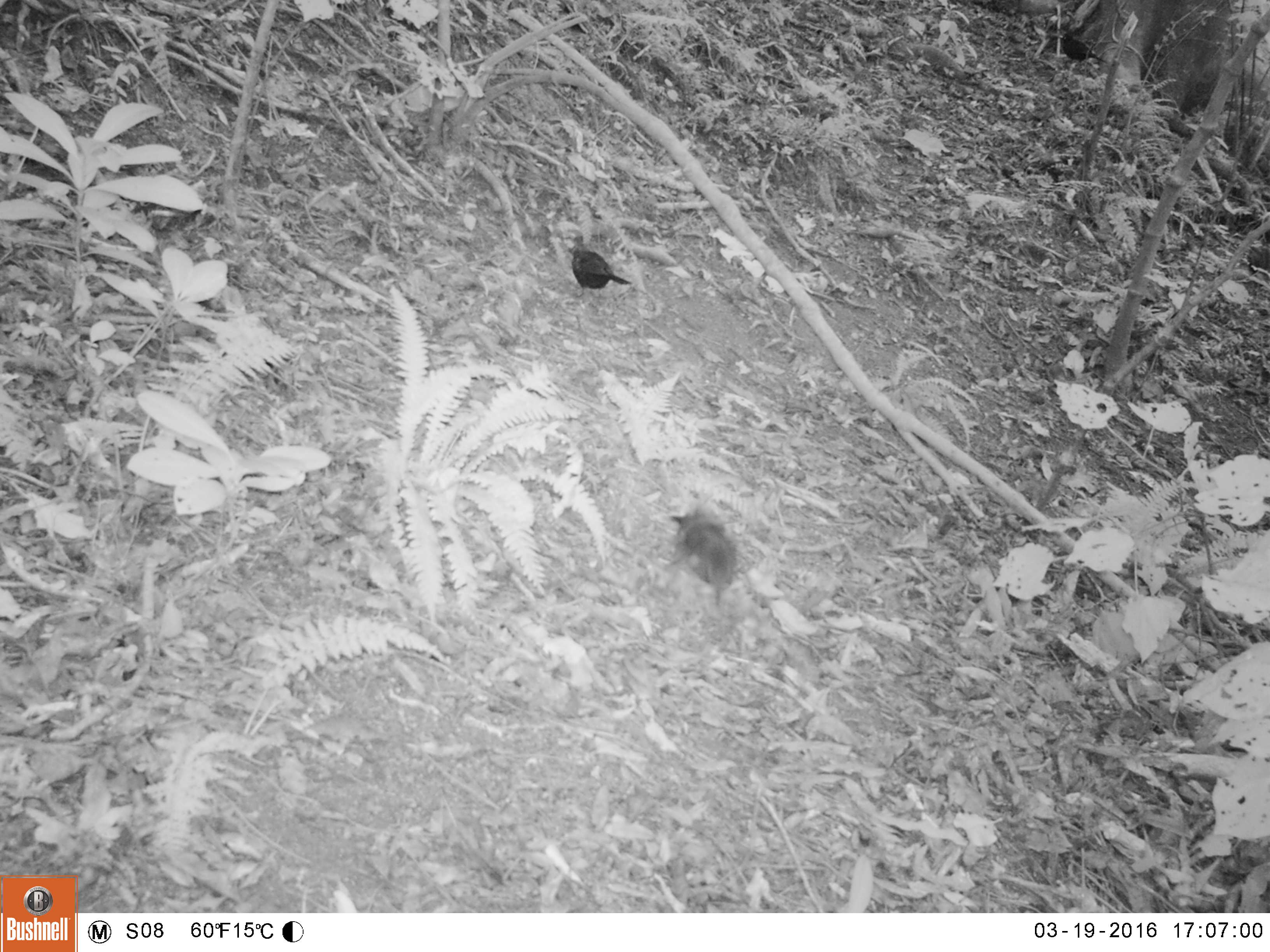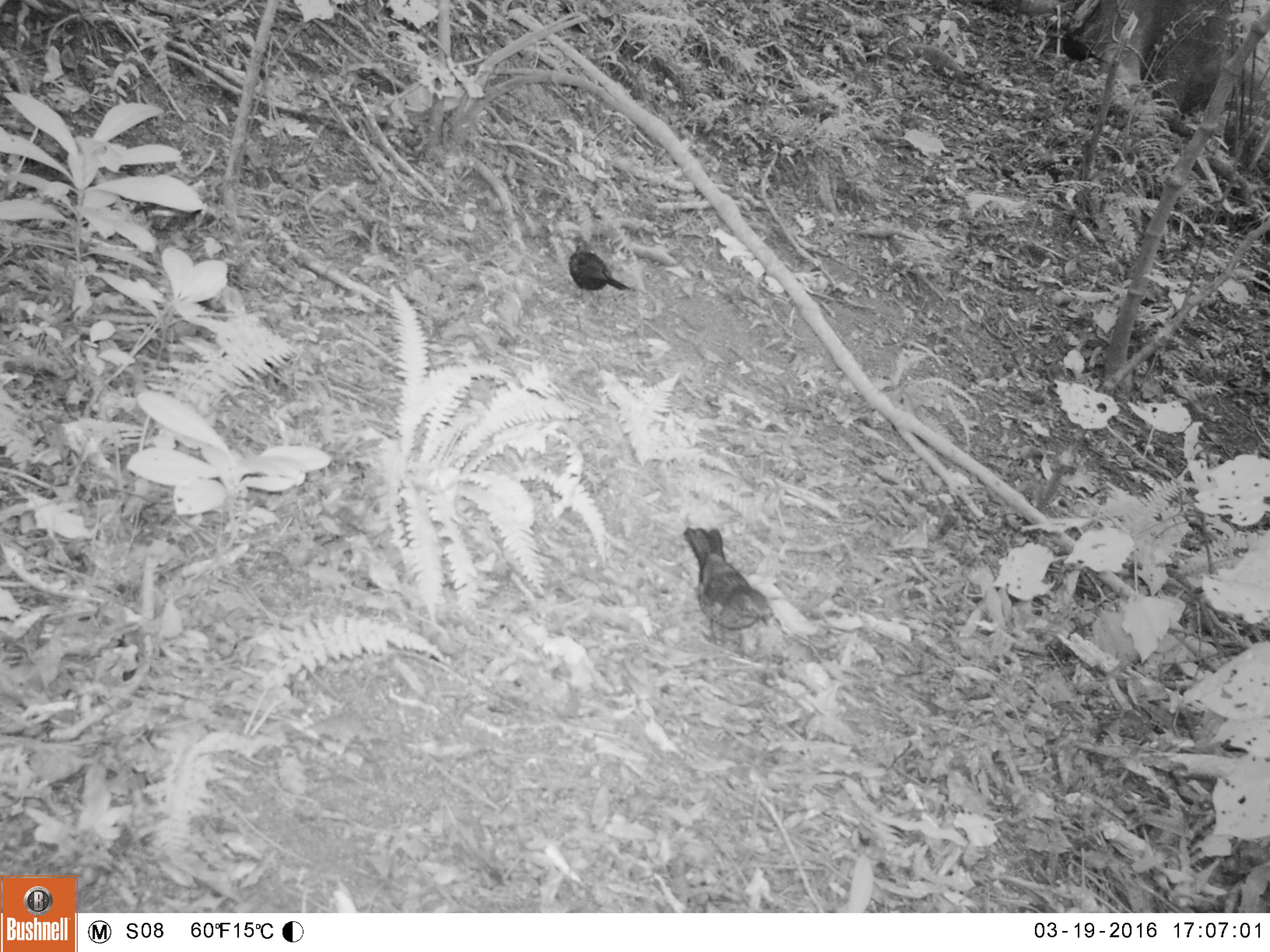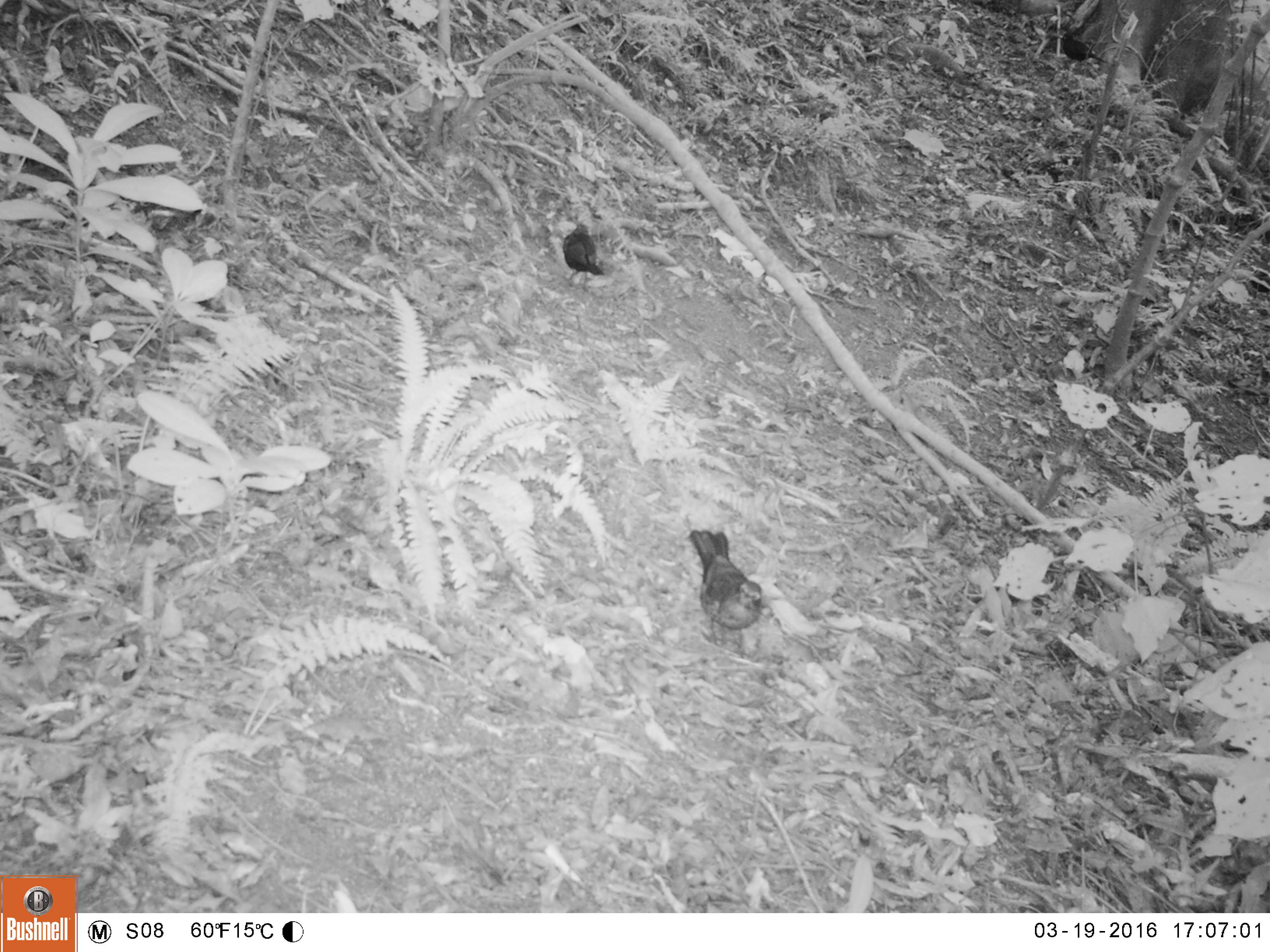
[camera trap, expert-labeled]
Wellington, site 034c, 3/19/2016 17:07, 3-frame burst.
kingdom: Animalia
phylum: Chordata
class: Aves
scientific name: Aves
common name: bird